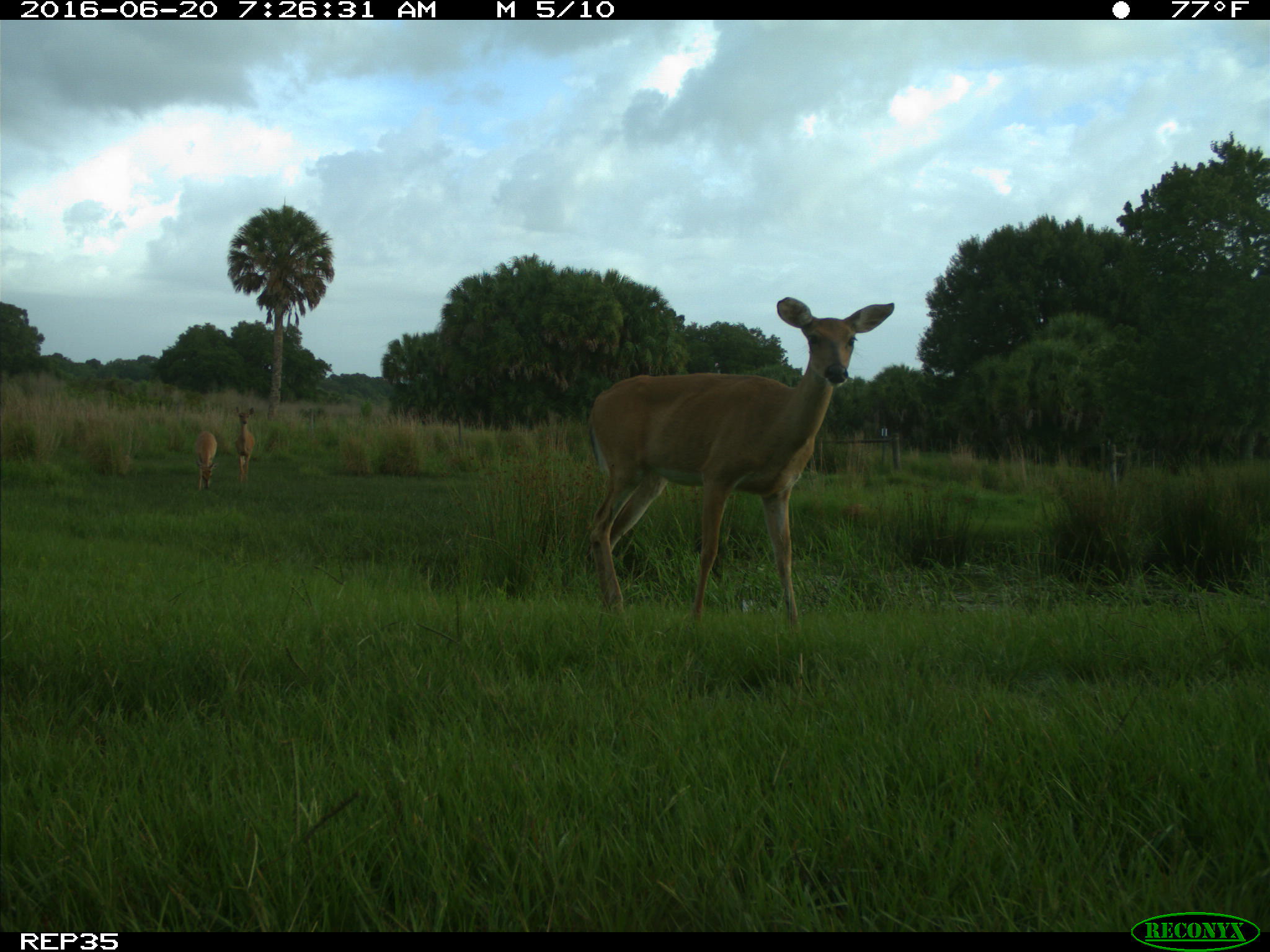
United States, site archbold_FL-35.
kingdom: Animalia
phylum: Chordata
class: Mammalia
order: Artiodactyla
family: Cervidae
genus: Odocoileus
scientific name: Odocoileus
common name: deer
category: unidentified deer